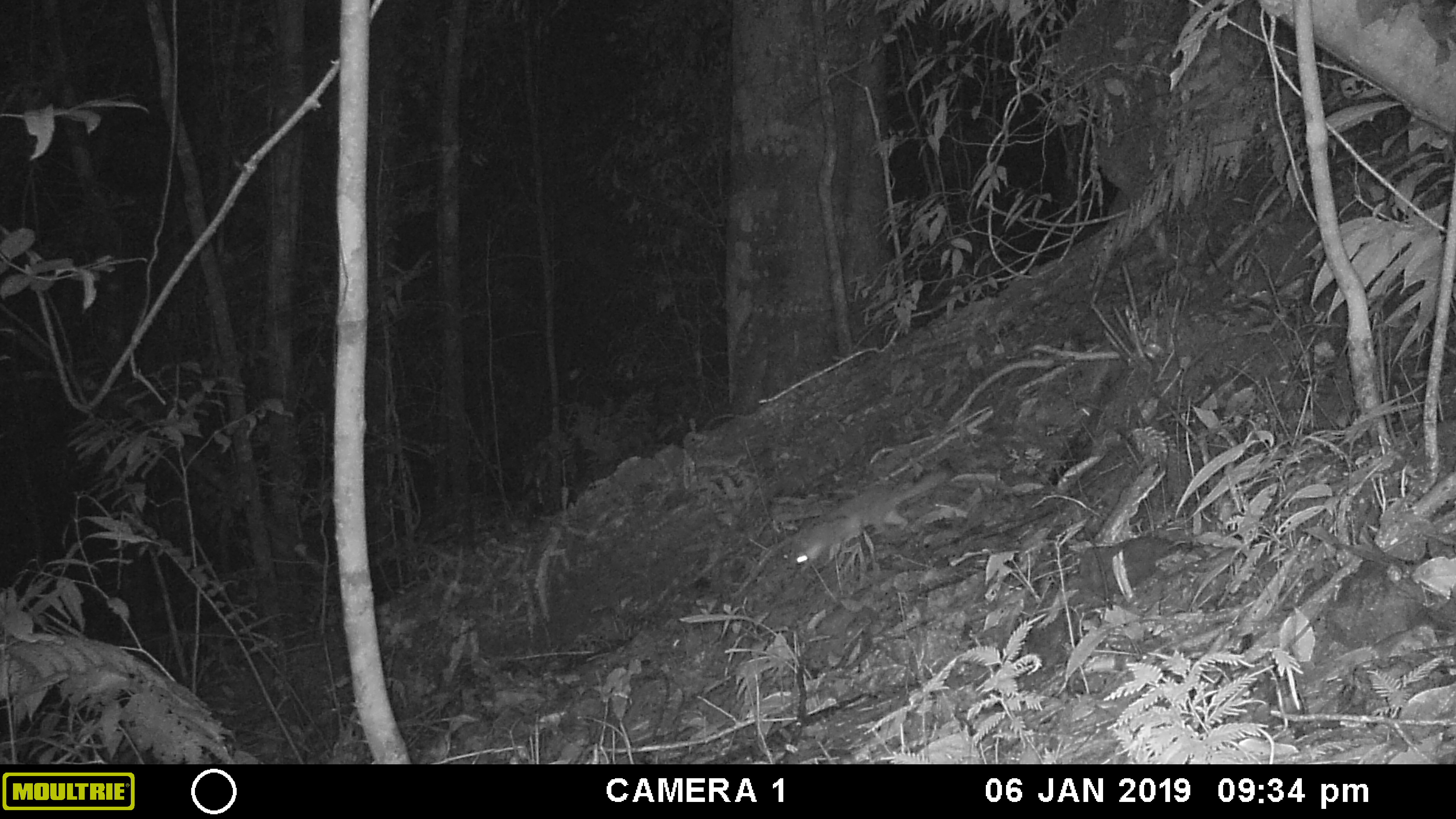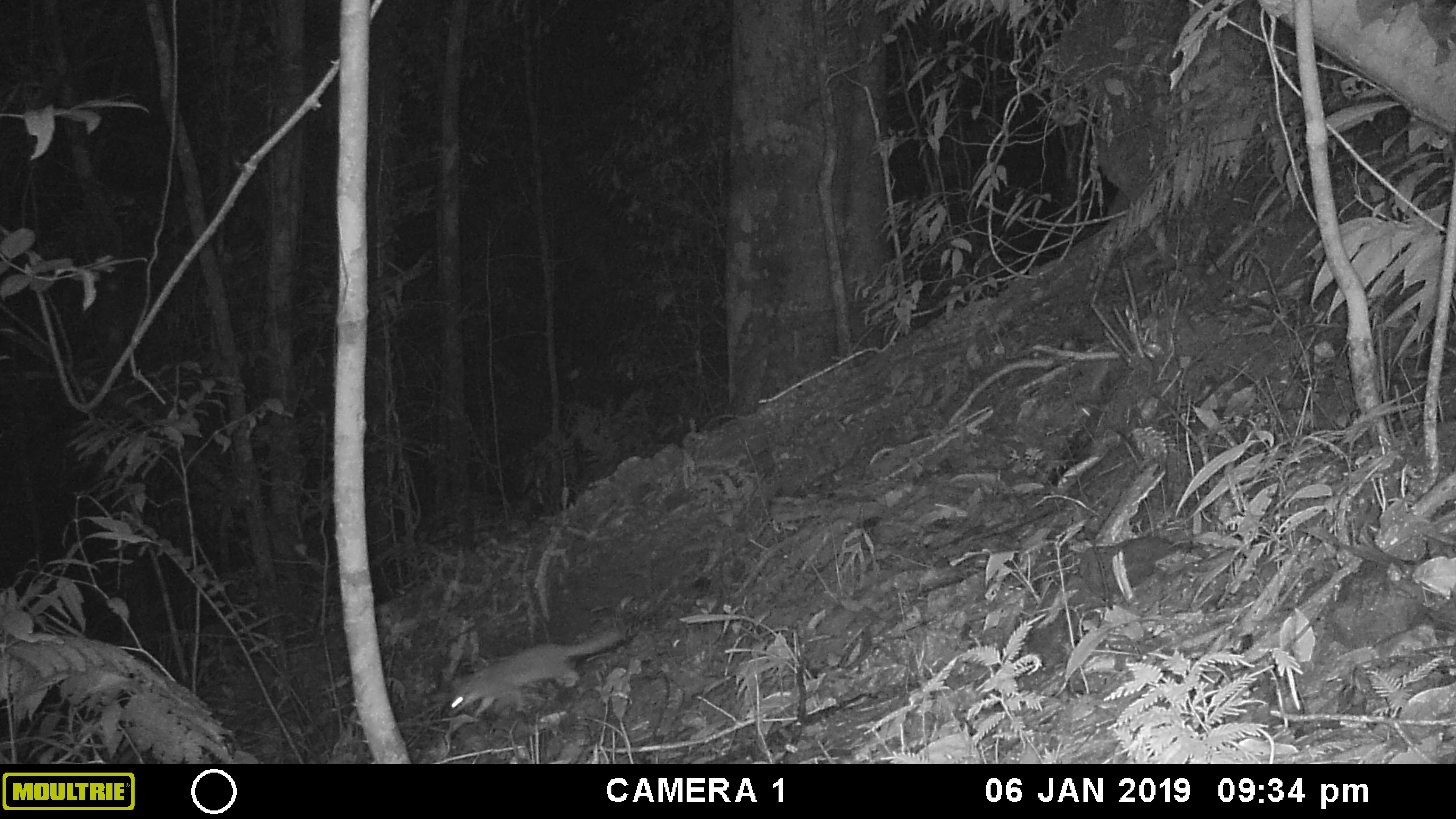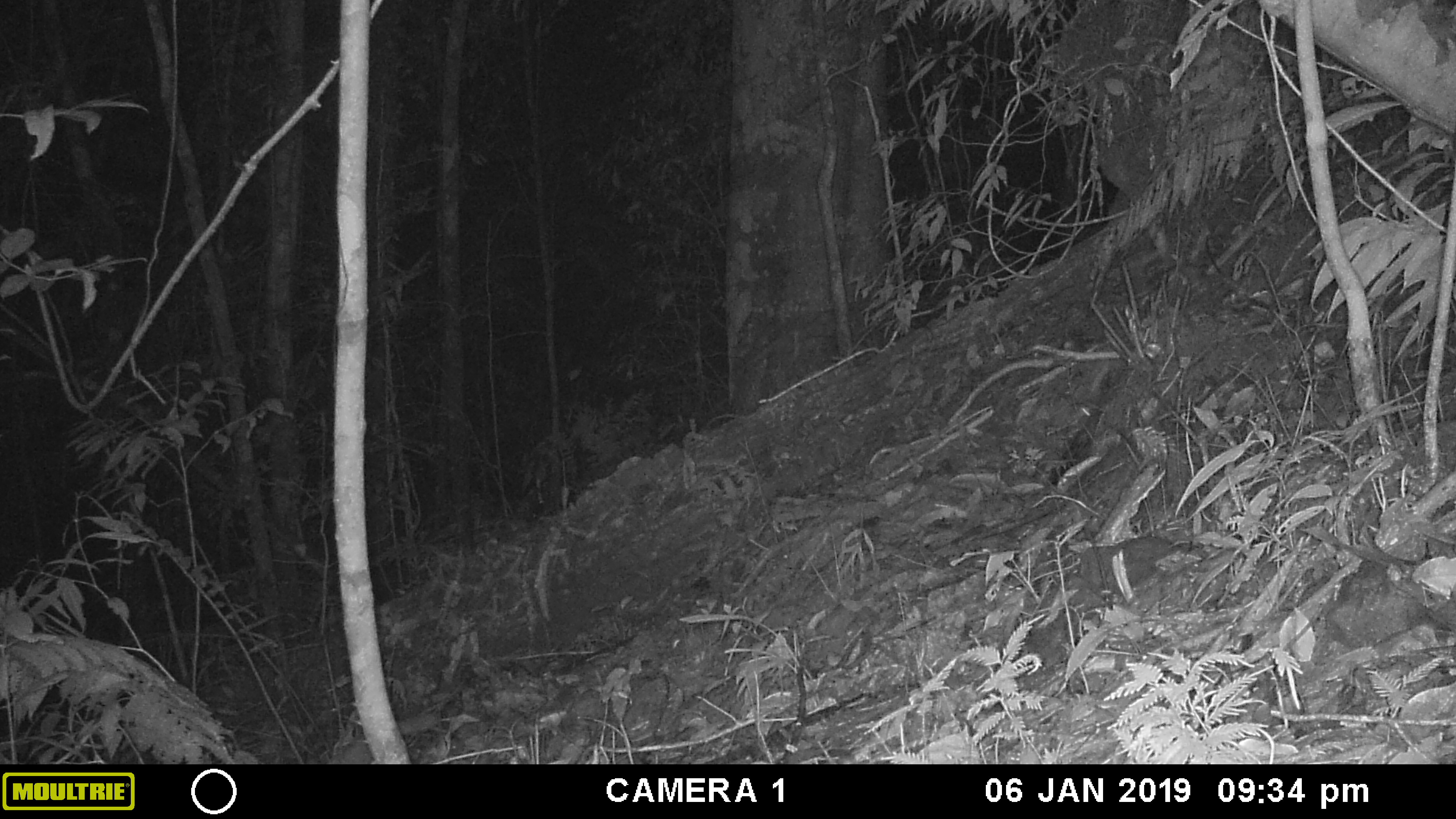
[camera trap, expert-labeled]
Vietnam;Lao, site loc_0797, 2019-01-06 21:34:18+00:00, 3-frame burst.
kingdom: Animalia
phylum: Chordata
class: Mammalia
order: Carnivora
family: Mustelidae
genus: Melogale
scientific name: Melogale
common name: ferret badger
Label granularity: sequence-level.